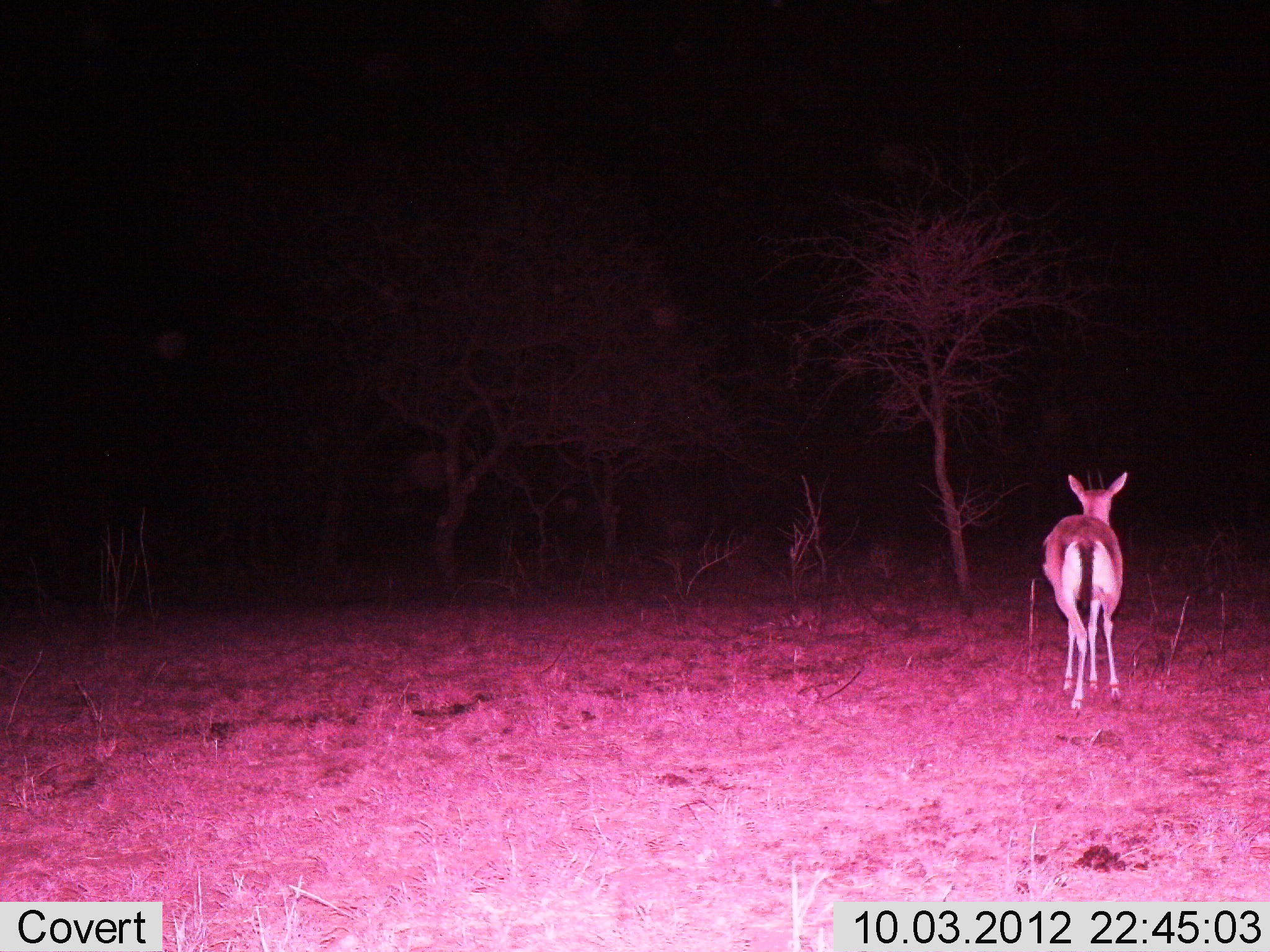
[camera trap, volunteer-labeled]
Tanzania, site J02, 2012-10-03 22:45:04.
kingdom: Animalia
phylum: Chordata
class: Mammalia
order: Artiodactyla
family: Bovidae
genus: Eudorcas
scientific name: Eudorcas thomsonii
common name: thomson's gazelle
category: gazellethomsons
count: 1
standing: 100%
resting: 0%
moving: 0%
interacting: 0%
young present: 0%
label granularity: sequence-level